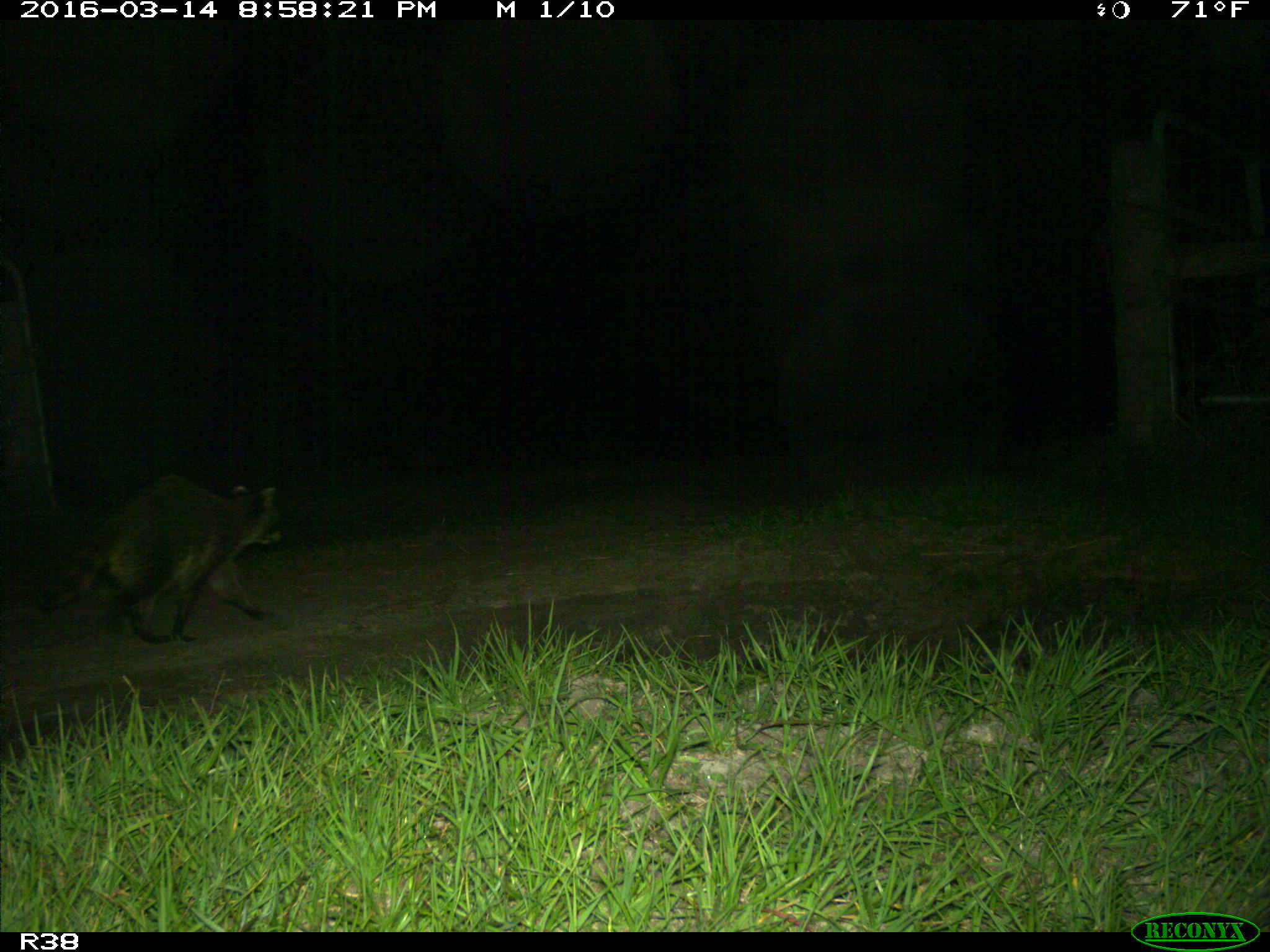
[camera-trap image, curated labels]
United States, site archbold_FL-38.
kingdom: Animalia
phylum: Chordata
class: Mammalia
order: Carnivora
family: Procyonidae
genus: Procyon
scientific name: Procyon lotor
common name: common raccoon